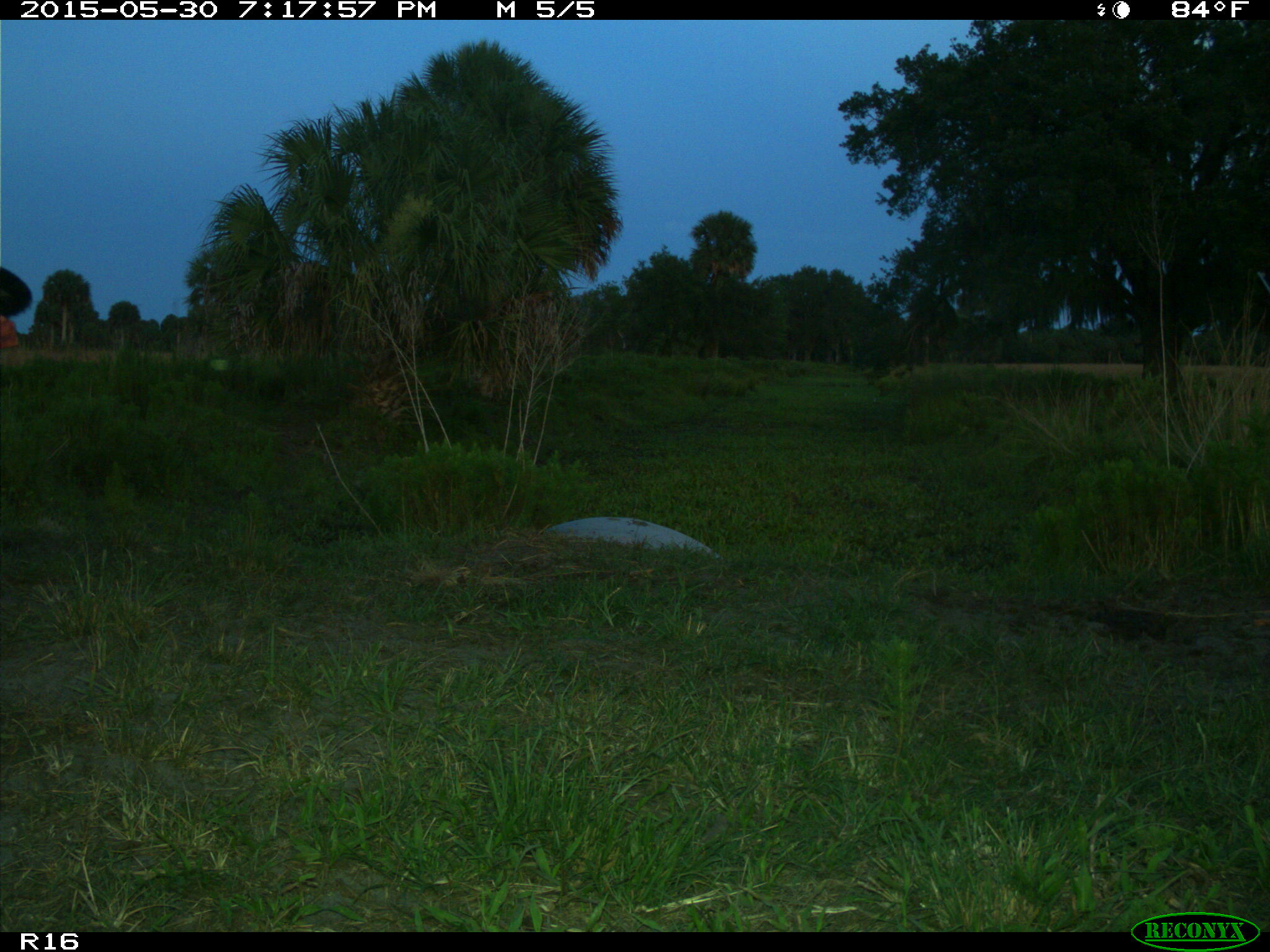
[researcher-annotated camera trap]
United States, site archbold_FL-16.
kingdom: Animalia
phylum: Chordata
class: Mammalia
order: Artiodactyla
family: Bovidae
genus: Bos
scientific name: Bos taurus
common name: domestic cow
Bos taurus (domestic cow).